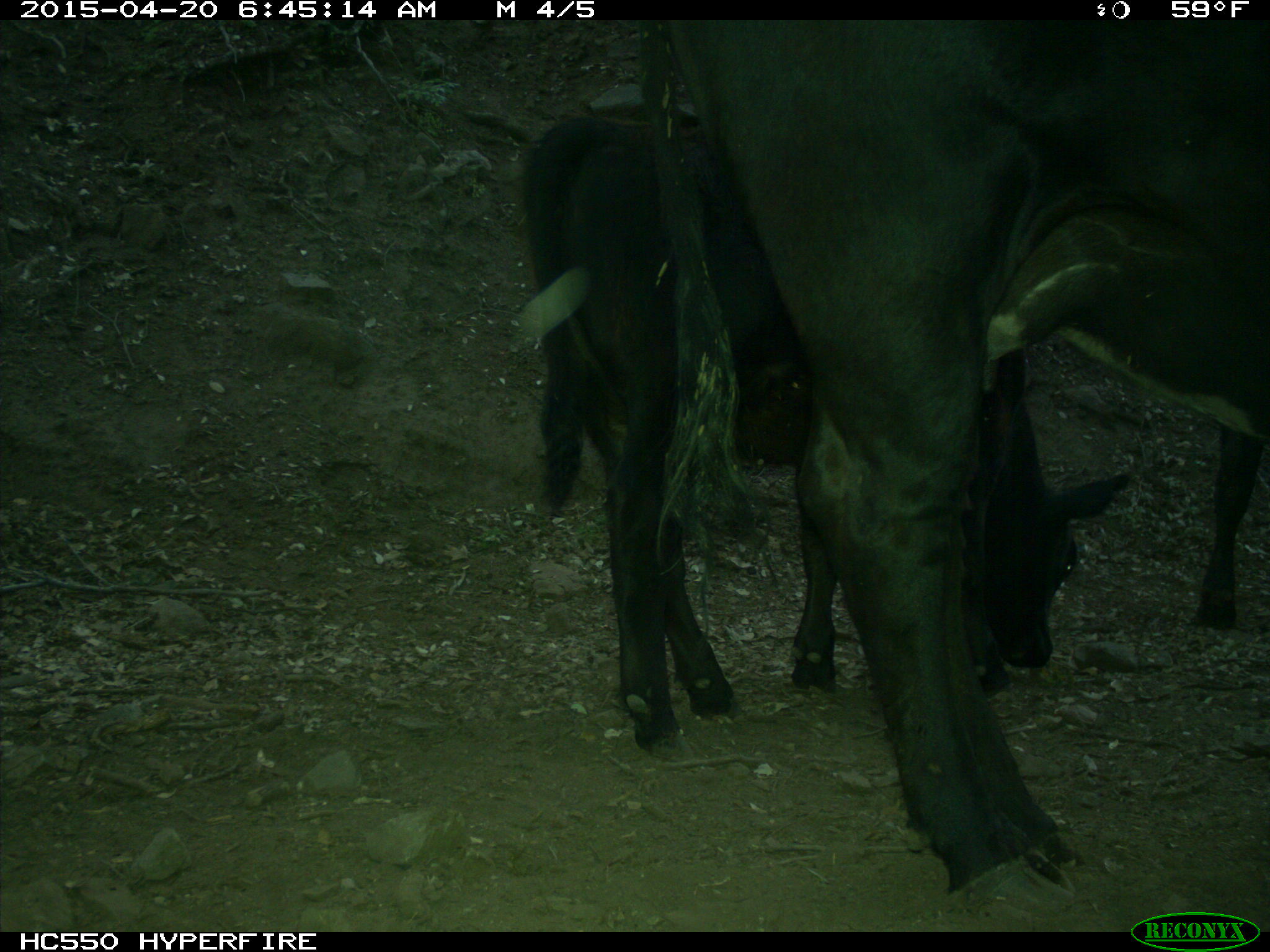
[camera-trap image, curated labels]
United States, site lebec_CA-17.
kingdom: Animalia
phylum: Chordata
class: Mammalia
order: Artiodactyla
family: Bovidae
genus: Bos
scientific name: Bos taurus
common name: domestic cow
Bos taurus (domestic cow).